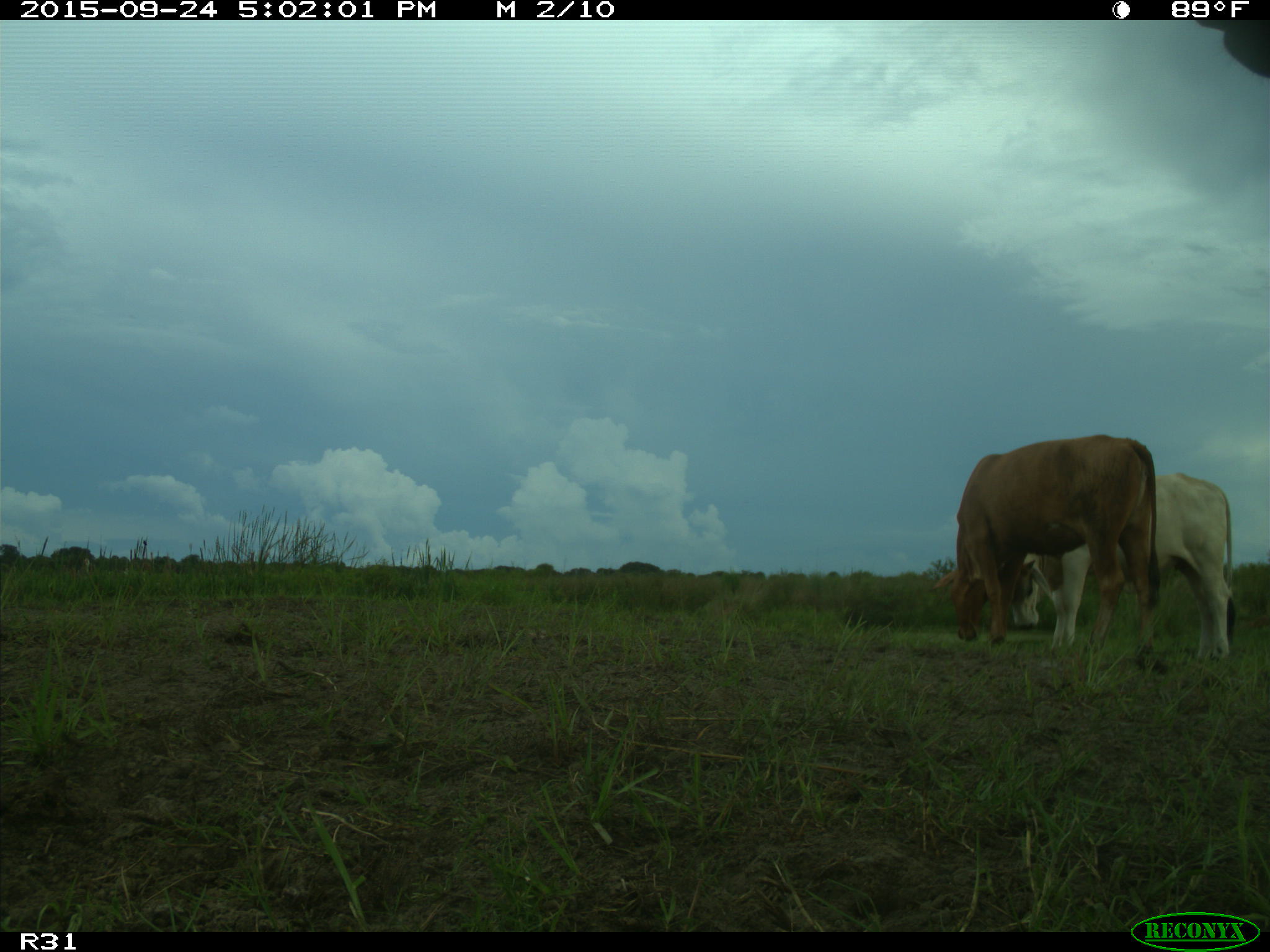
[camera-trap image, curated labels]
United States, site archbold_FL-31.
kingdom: Animalia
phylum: Chordata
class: Mammalia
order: Artiodactyla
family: Bovidae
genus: Bos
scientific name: Bos taurus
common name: domestic cow